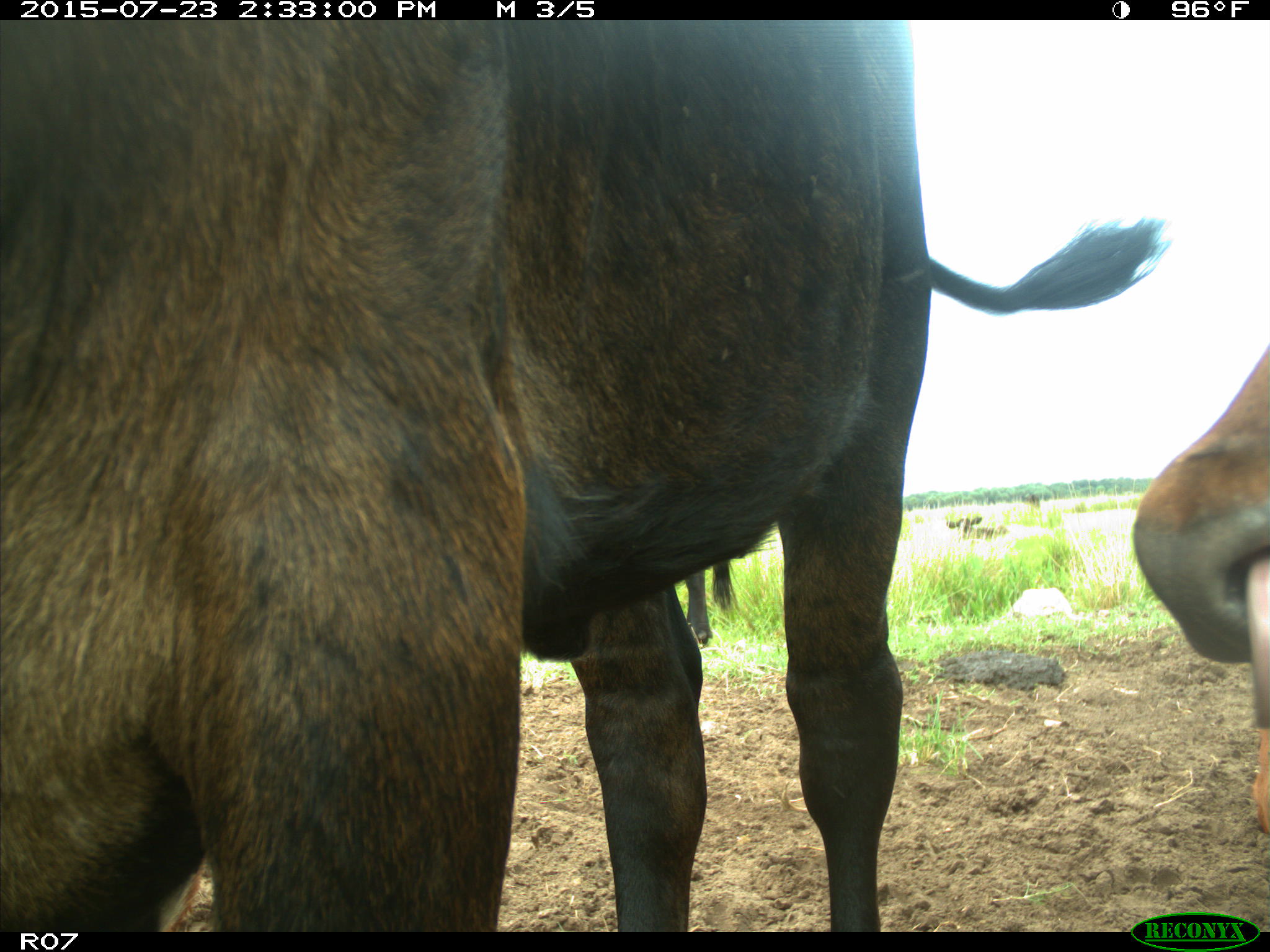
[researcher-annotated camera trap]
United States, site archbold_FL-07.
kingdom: Animalia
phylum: Chordata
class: Mammalia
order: Artiodactyla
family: Bovidae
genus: Bos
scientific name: Bos taurus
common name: domestic cow